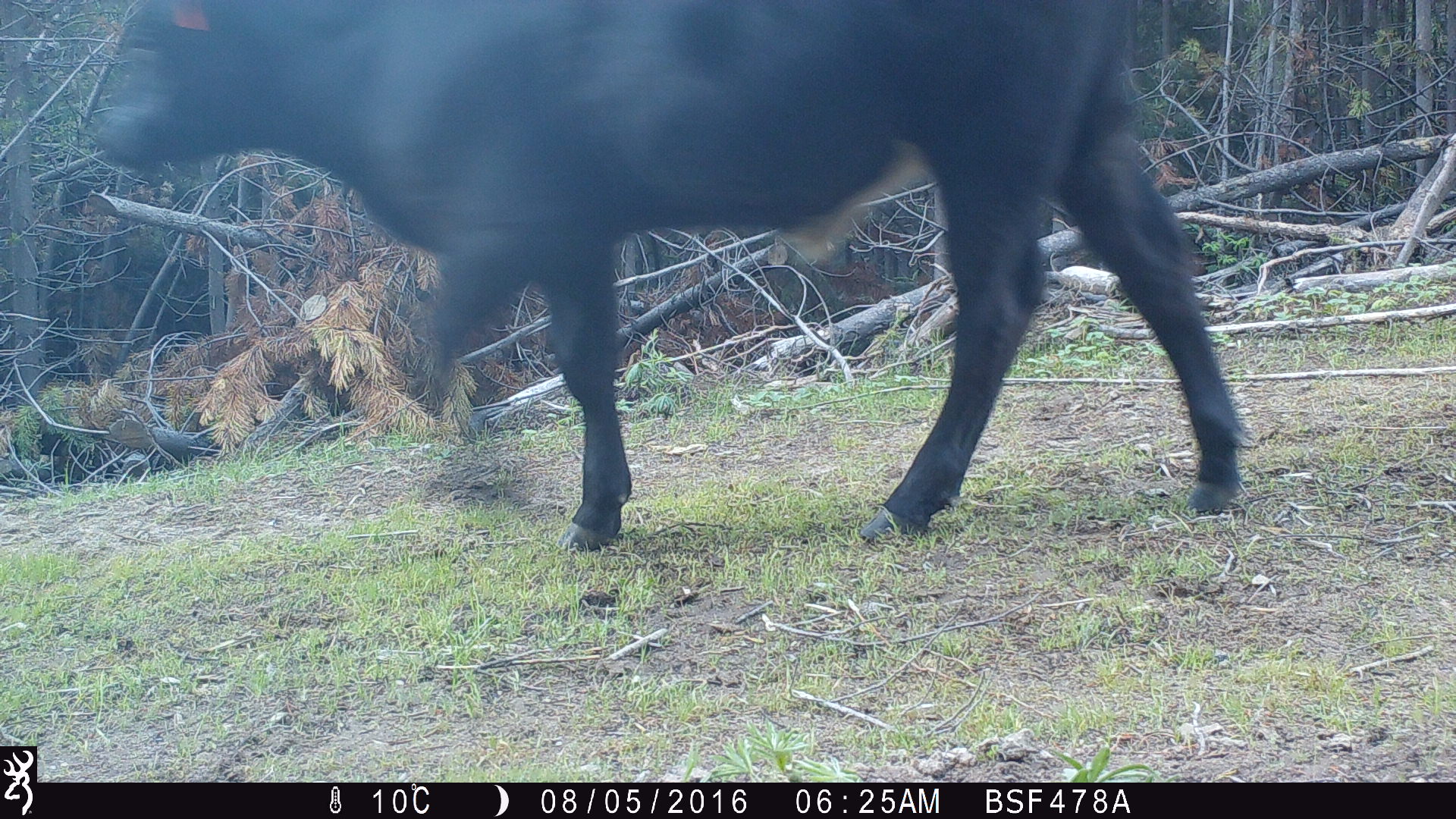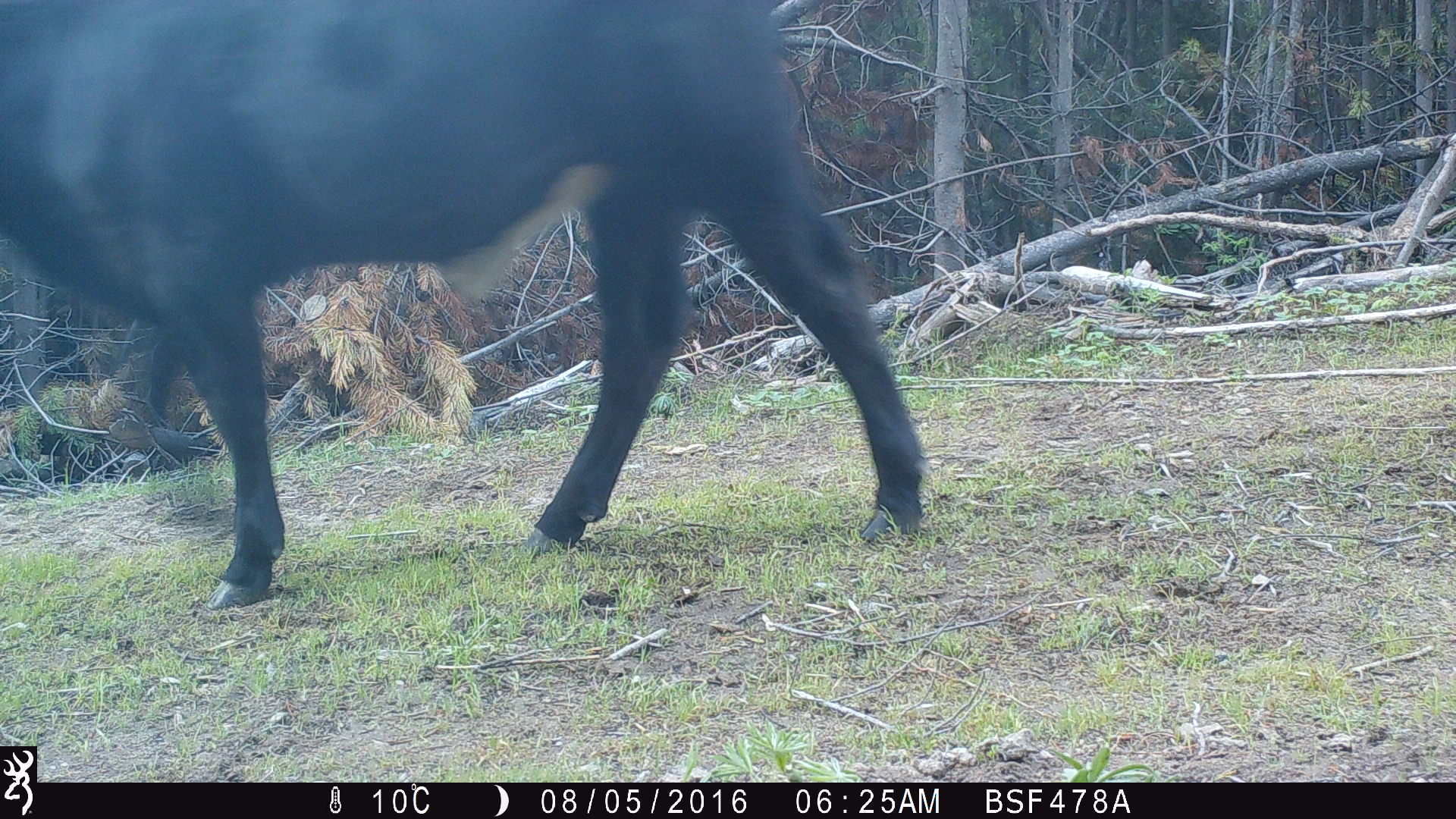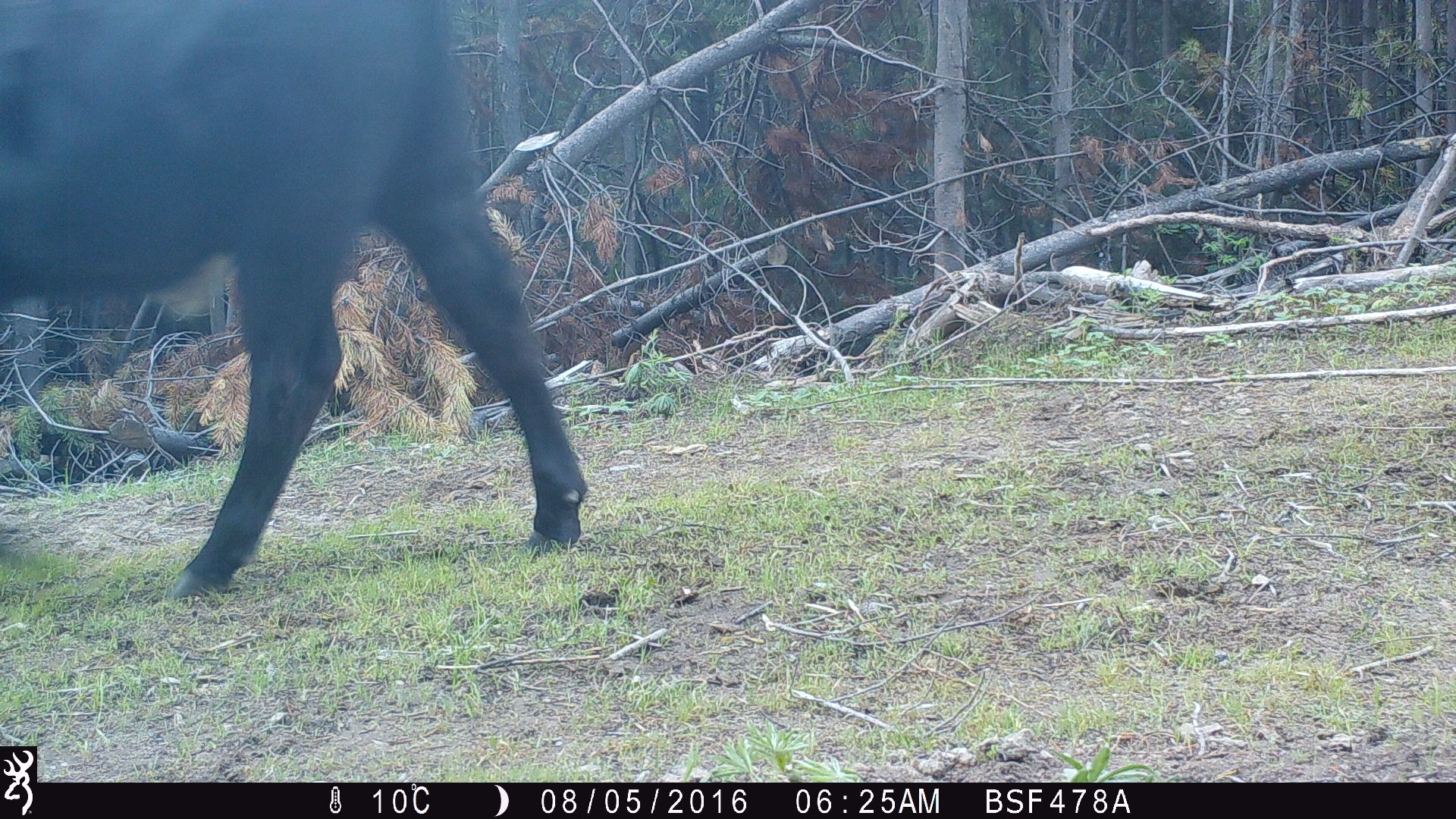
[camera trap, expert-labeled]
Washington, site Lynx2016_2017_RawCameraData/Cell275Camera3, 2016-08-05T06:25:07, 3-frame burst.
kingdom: Animalia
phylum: Chordata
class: Mammalia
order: Artiodactyla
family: Bovidae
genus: Bos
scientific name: Bos taurus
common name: domestic cattle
Domestic cattle (Bos taurus). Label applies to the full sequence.